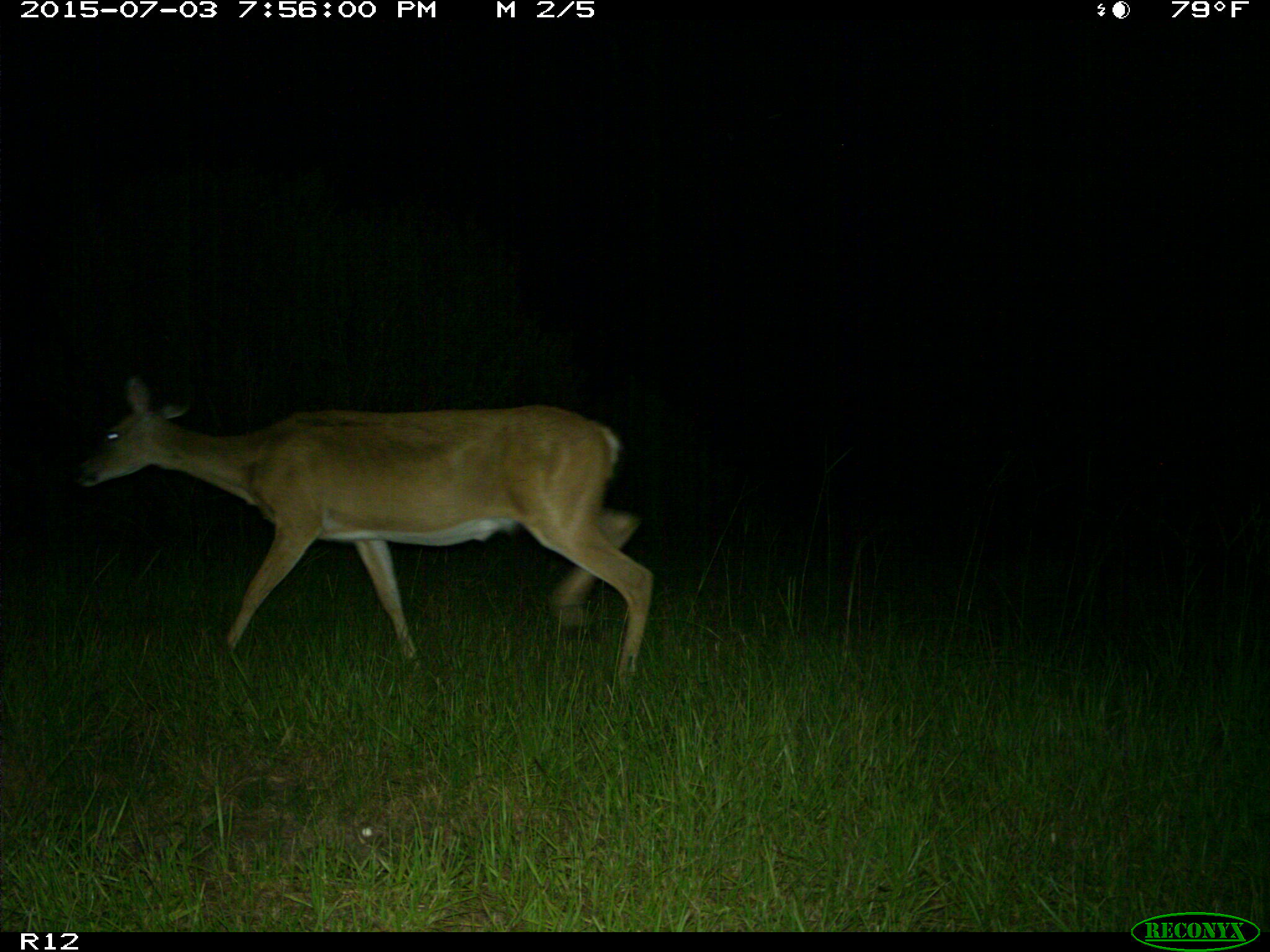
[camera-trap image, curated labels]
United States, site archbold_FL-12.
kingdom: Animalia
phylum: Chordata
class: Mammalia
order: Artiodactyla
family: Cervidae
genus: Odocoileus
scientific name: Odocoileus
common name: deer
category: unidentified deer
Unidentified deer (deer) (Odocoileus).